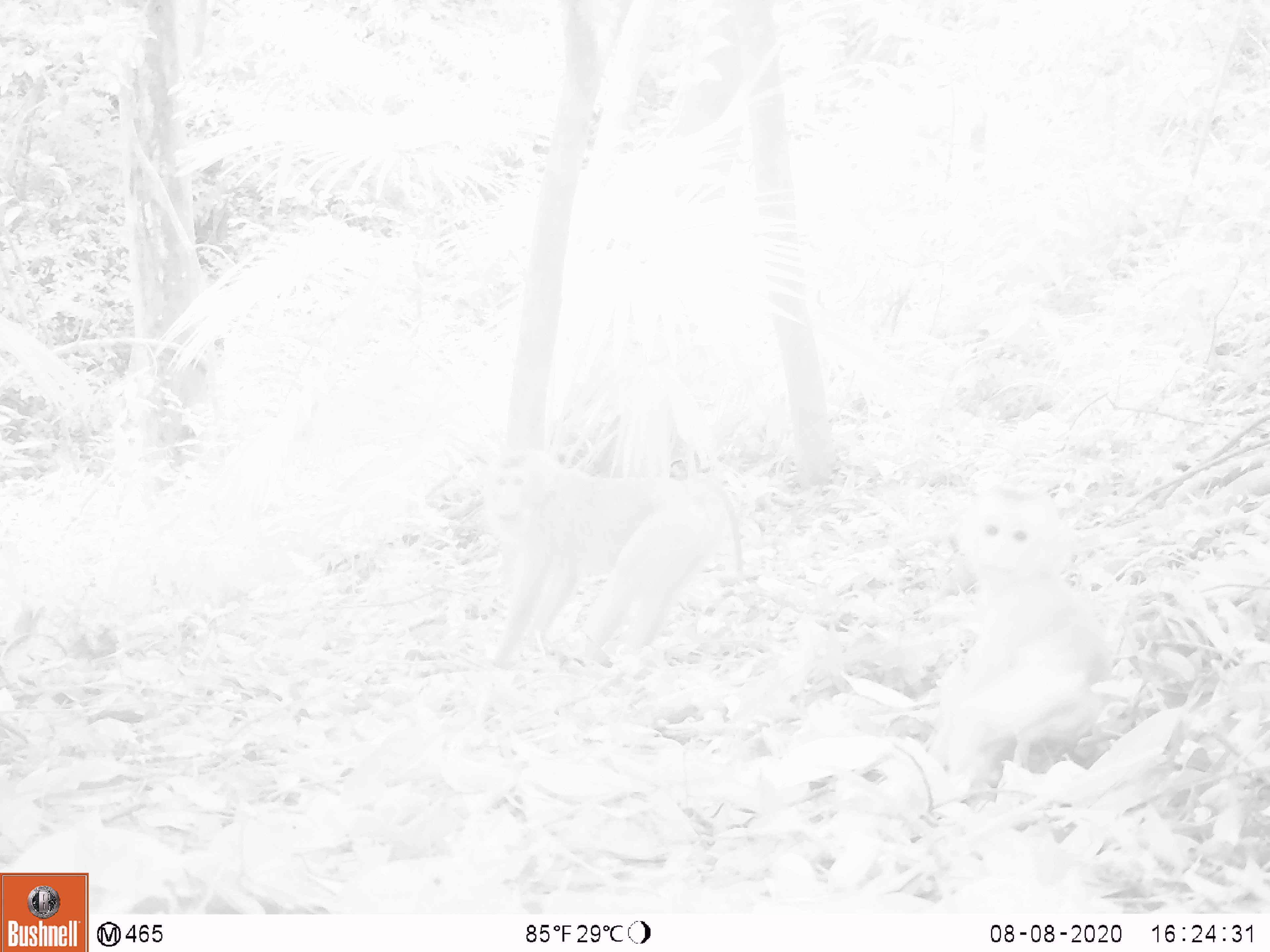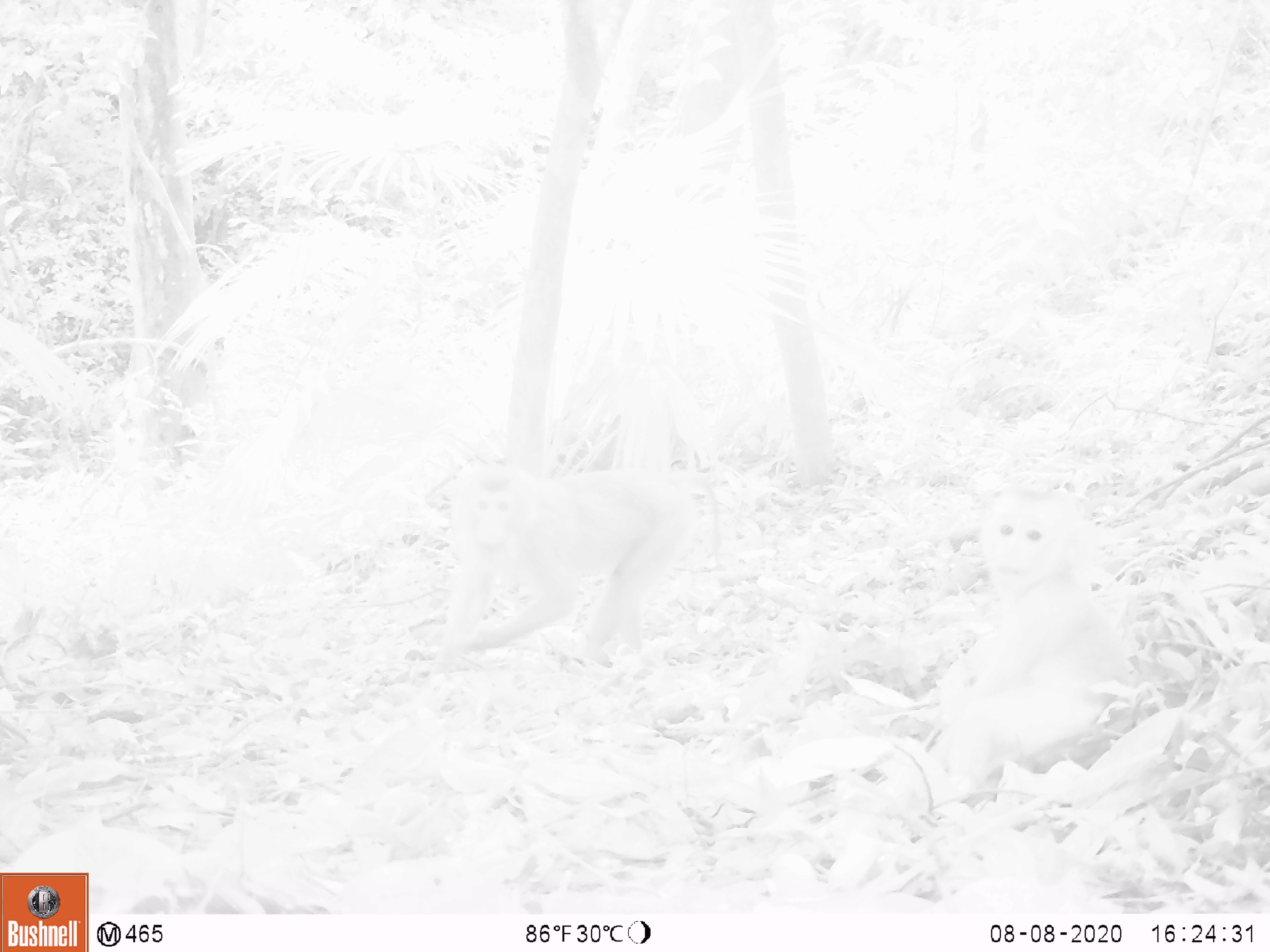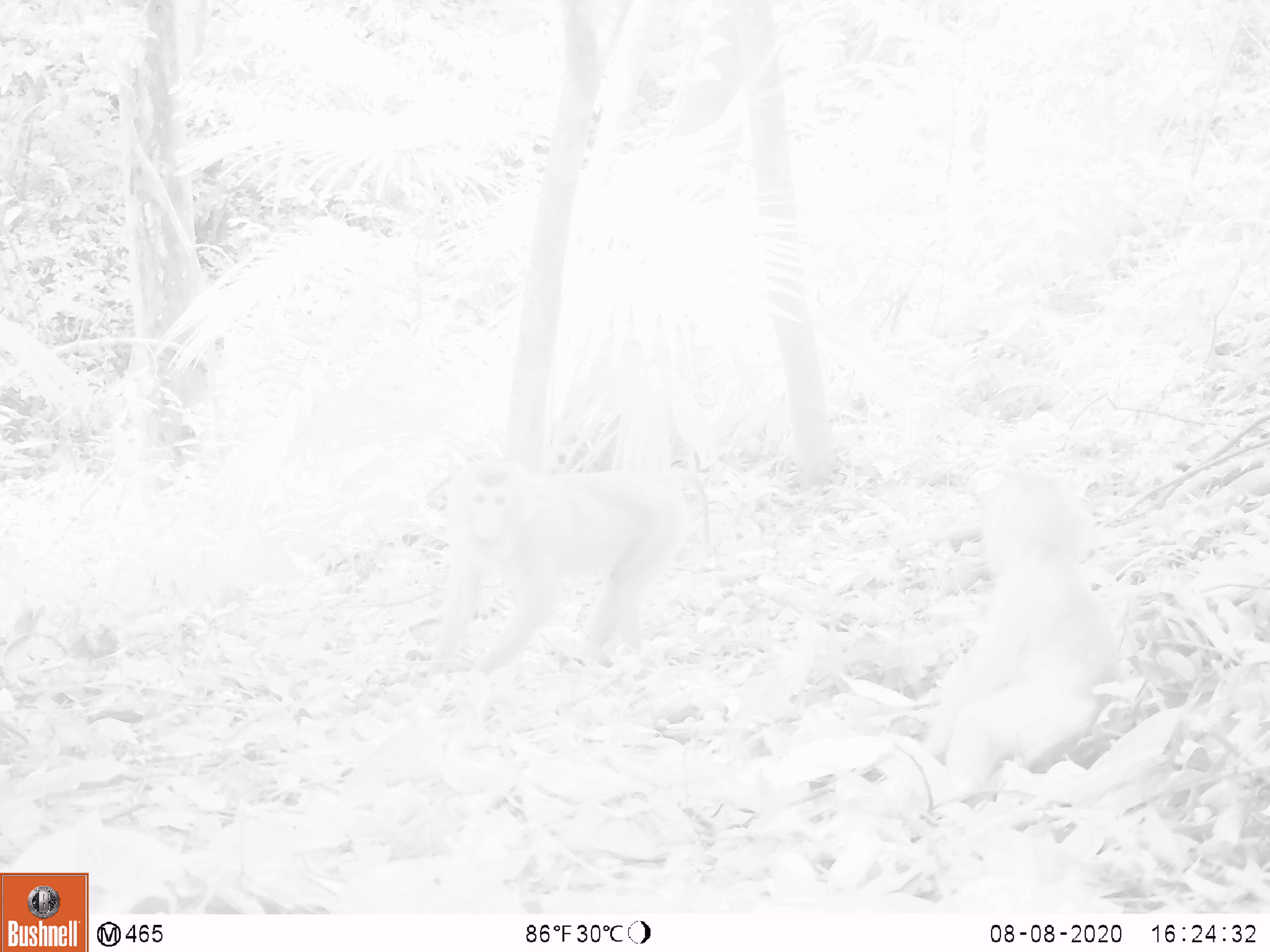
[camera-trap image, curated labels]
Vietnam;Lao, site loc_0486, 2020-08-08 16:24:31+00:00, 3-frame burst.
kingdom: Animalia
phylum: Chordata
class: Mammalia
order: Primates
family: Cercopithecidae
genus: Macaca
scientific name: Macaca nemestrina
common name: pig-tailed macaque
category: pig tailed macaque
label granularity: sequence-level